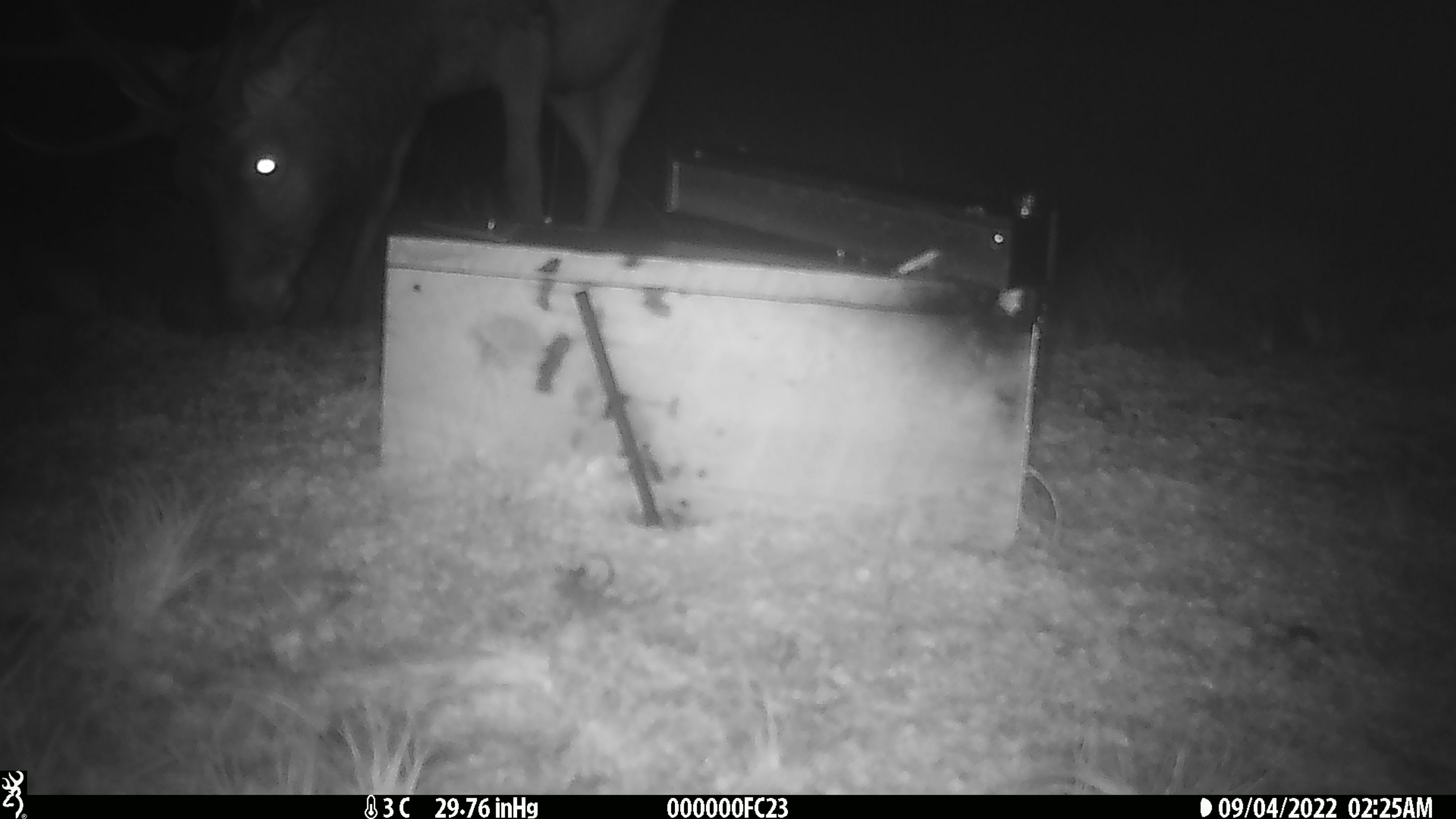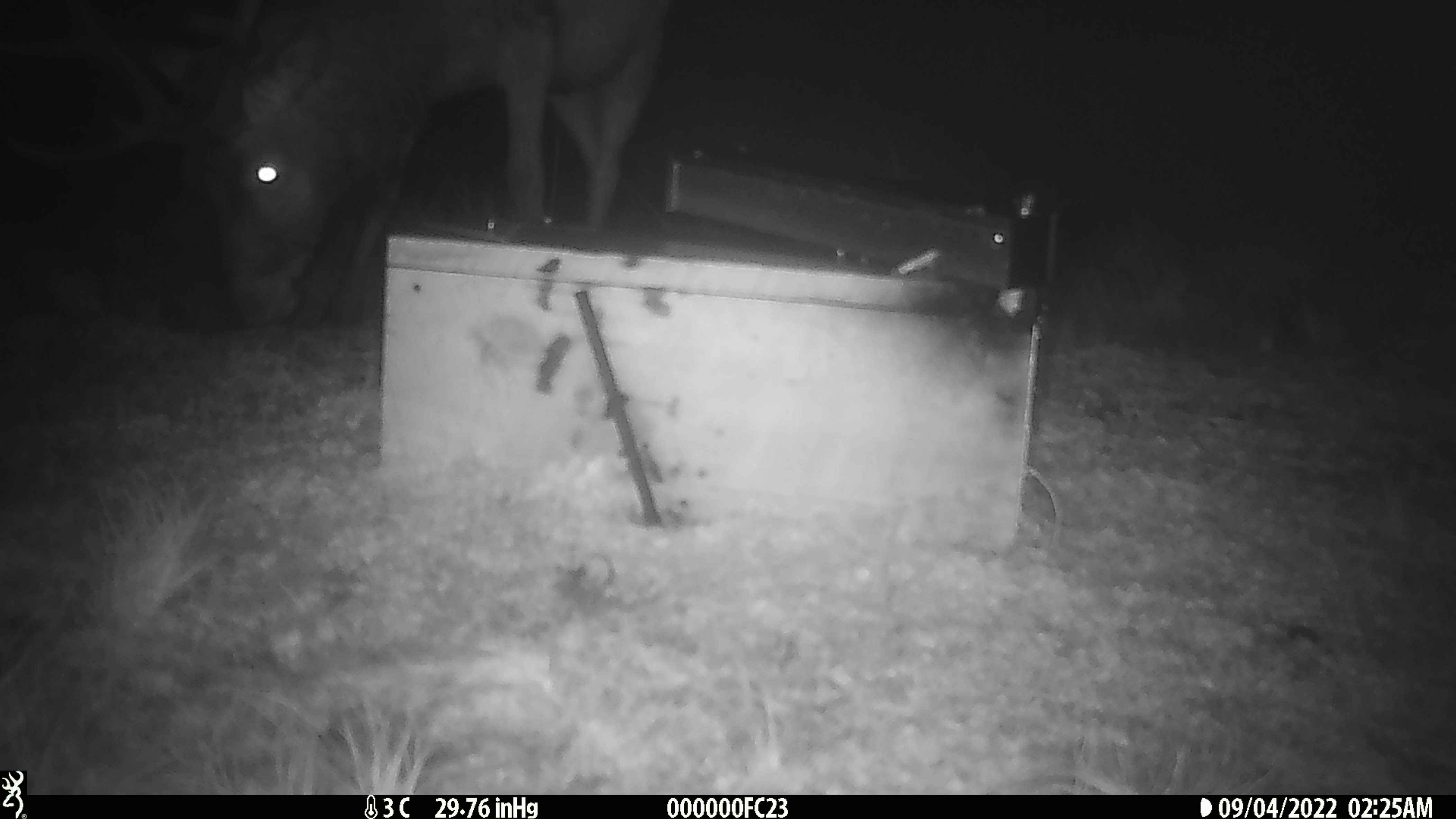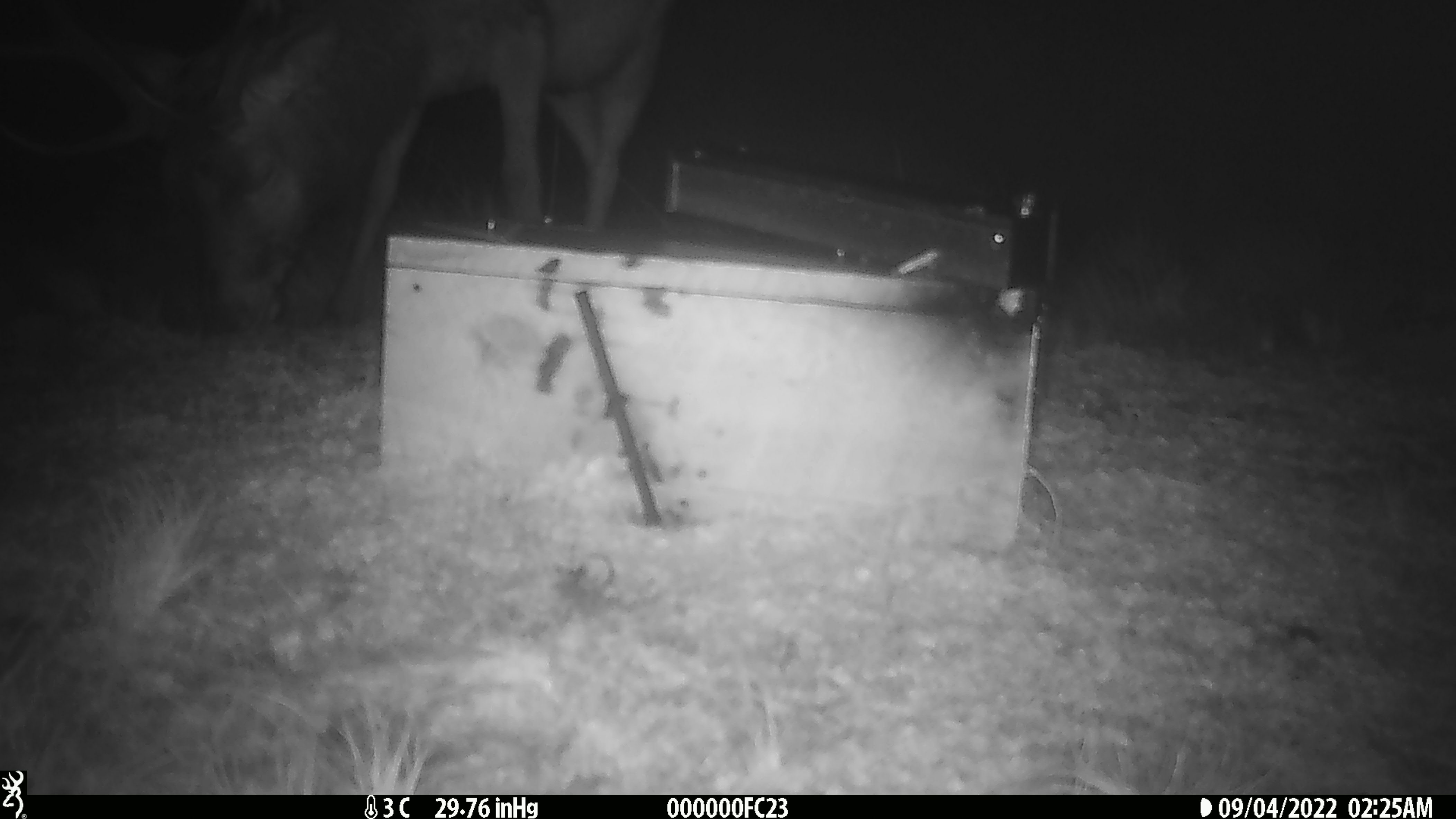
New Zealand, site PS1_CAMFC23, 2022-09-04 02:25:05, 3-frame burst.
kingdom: Animalia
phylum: Chordata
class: Mammalia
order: Artiodactyla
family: Cervidae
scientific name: Cervidae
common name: deer